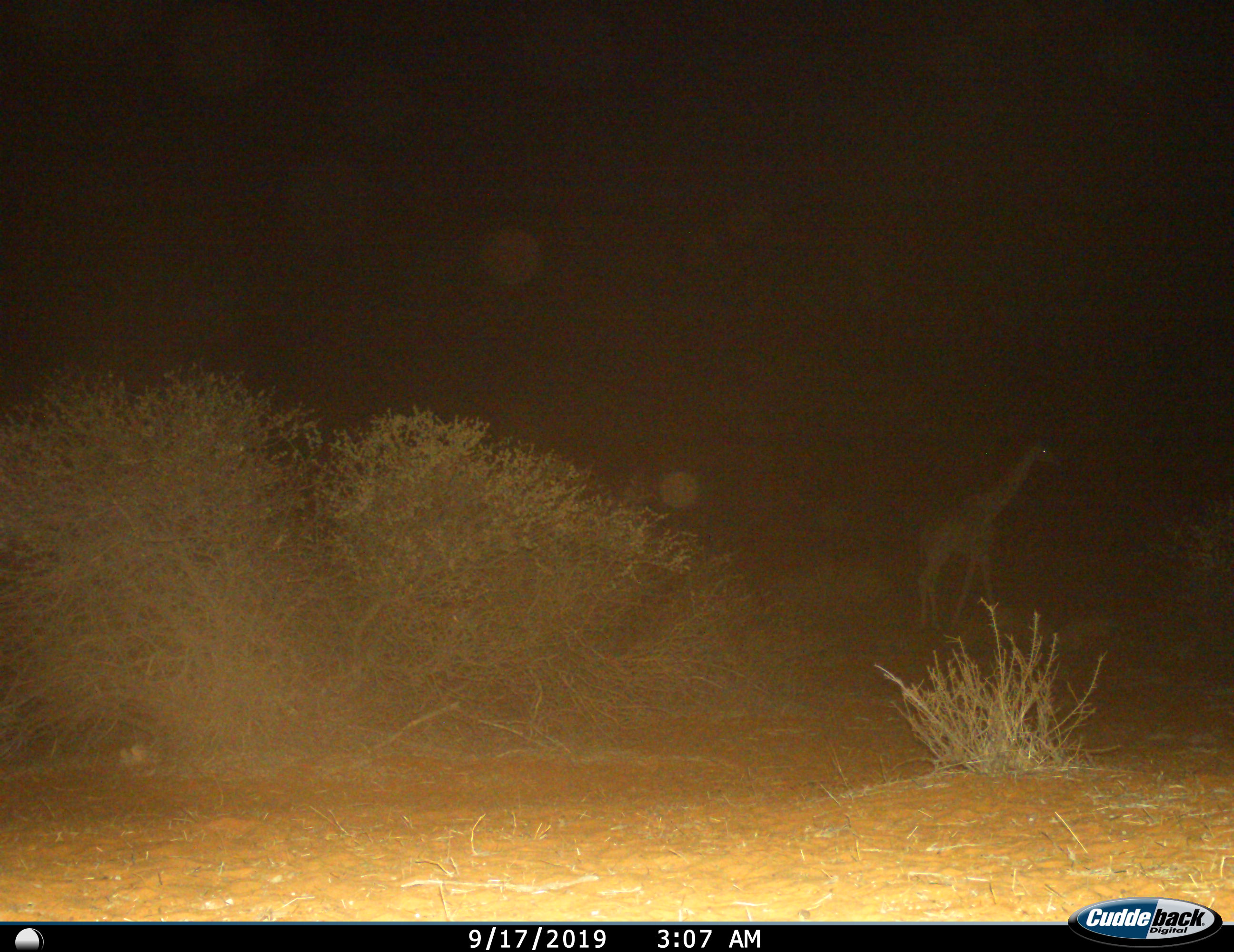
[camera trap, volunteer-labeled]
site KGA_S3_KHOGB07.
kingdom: Animalia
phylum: Chordata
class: Mammalia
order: Artiodactyla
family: Giraffidae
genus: Giraffa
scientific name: Giraffa camelopardalis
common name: giraffe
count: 1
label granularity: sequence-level